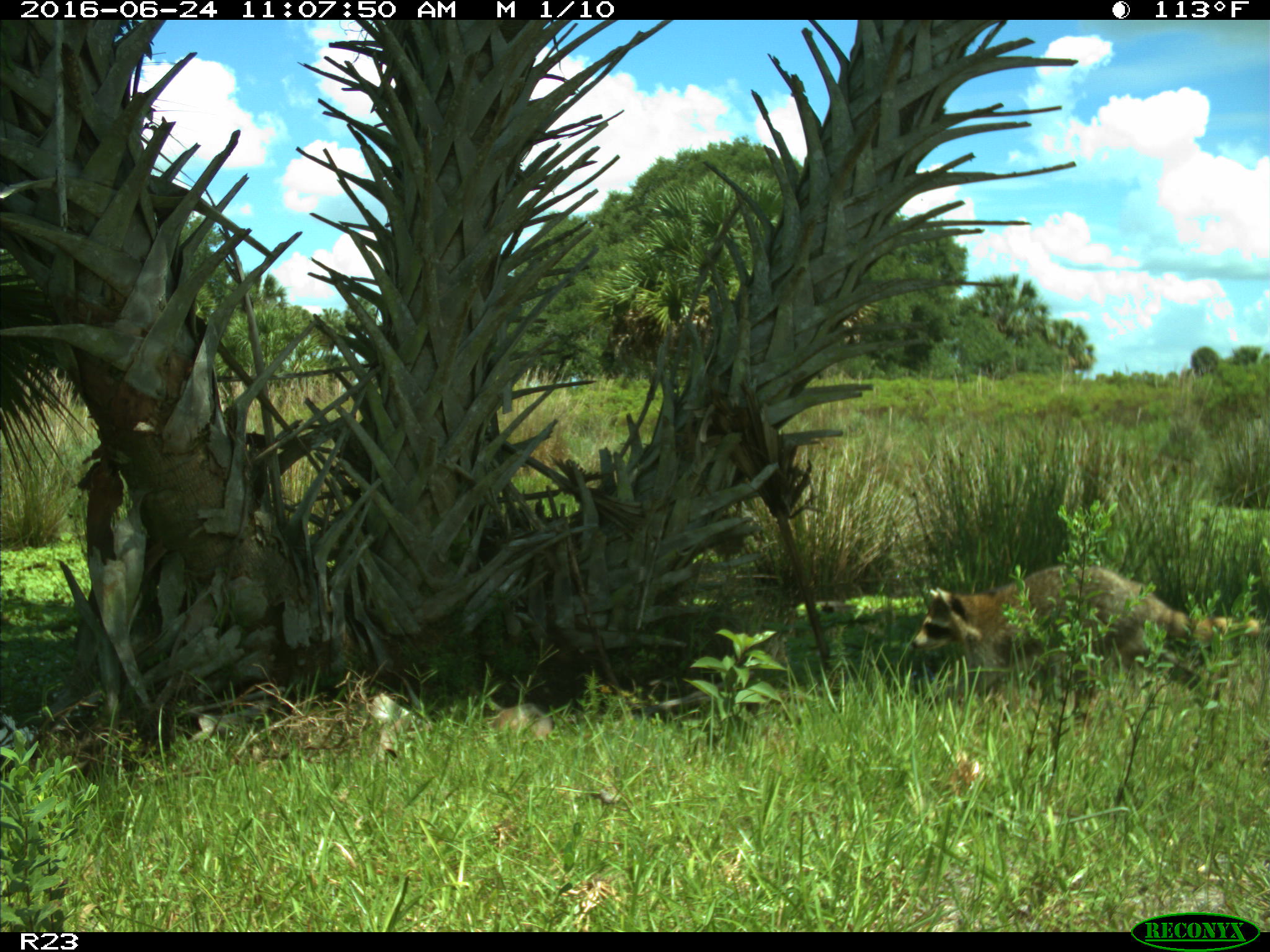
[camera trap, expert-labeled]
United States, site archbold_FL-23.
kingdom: Animalia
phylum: Chordata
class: Mammalia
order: Carnivora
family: Procyonidae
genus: Procyon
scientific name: Procyon lotor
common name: common raccoon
Procyon lotor (common raccoon).